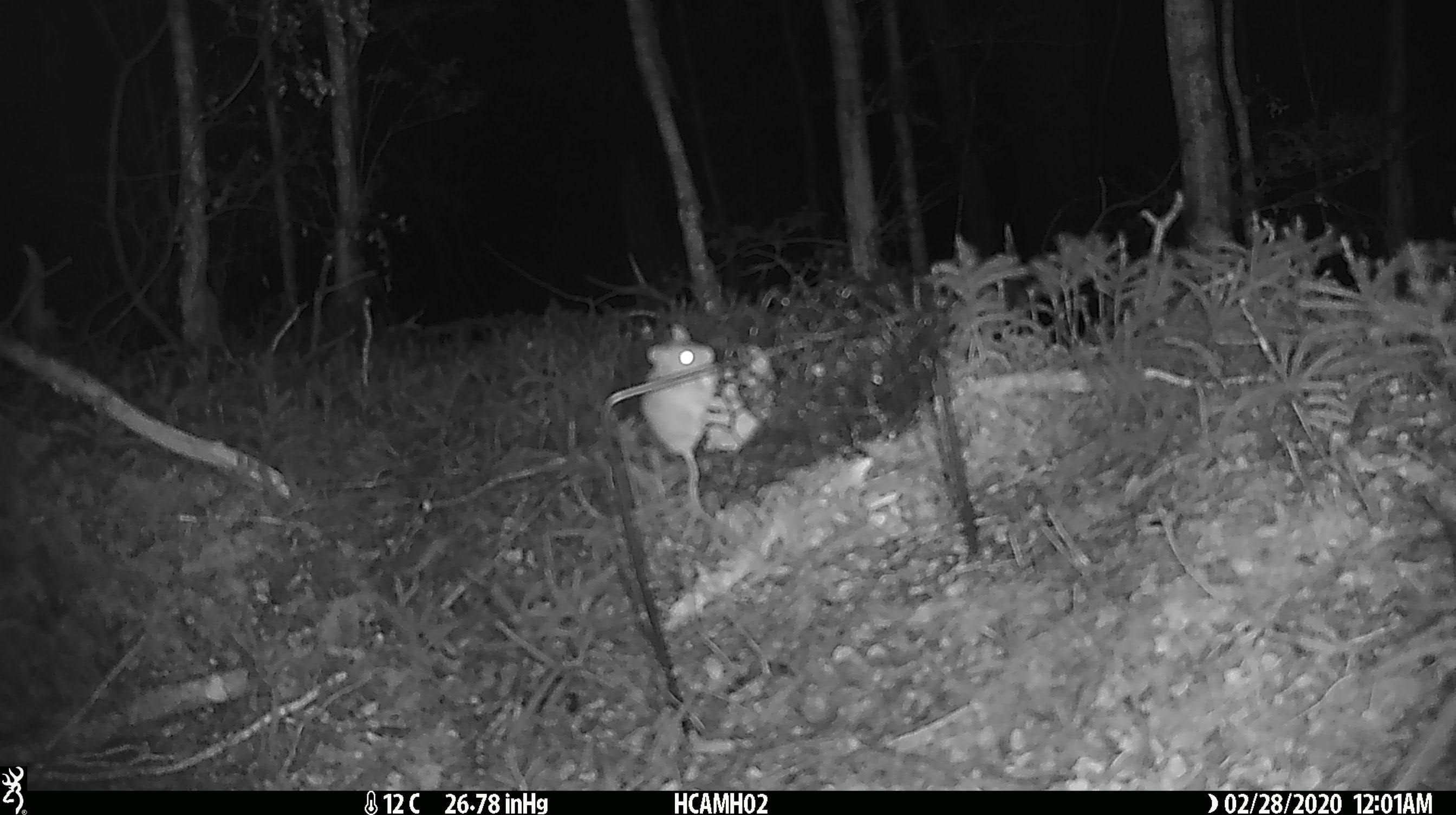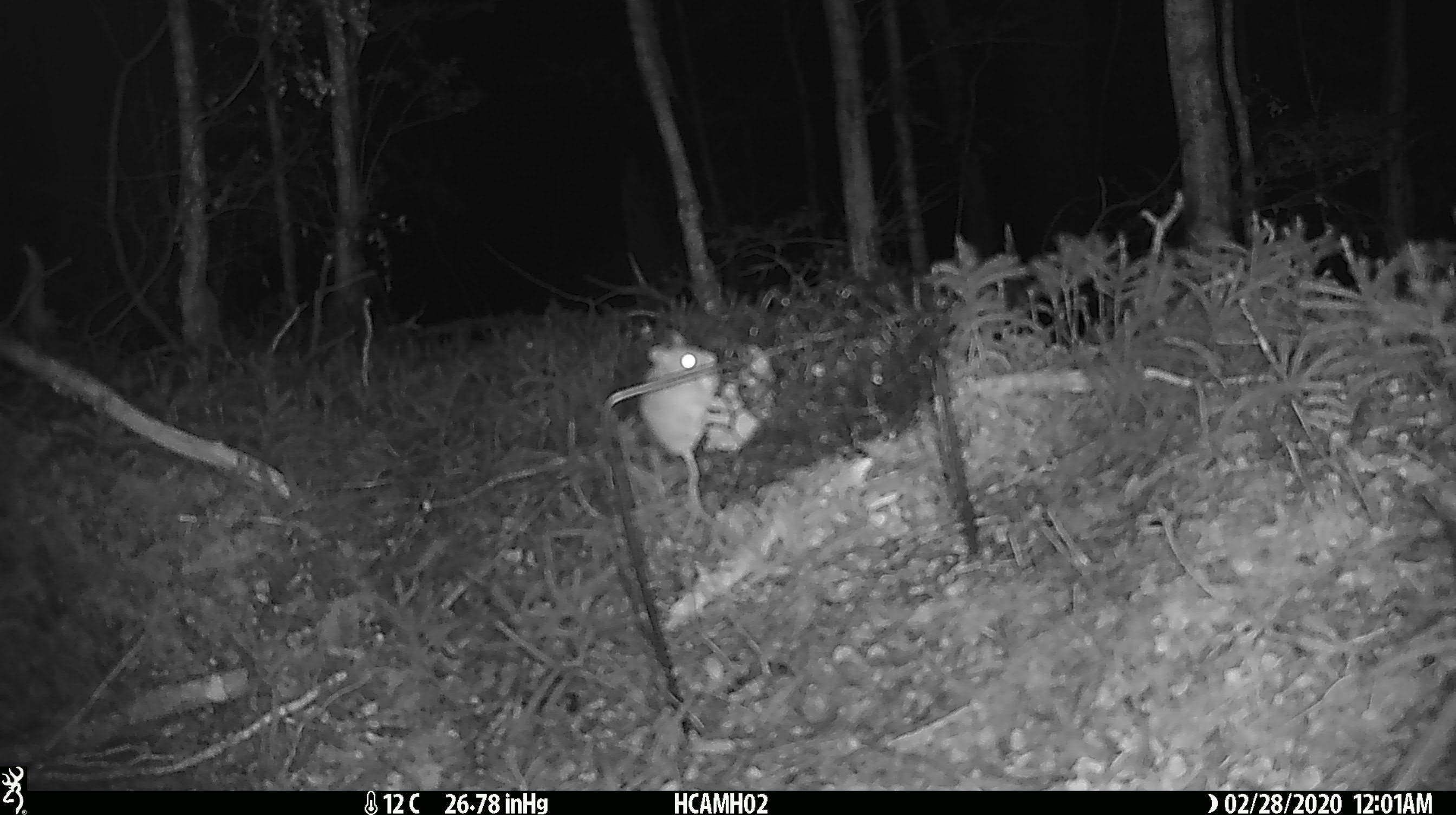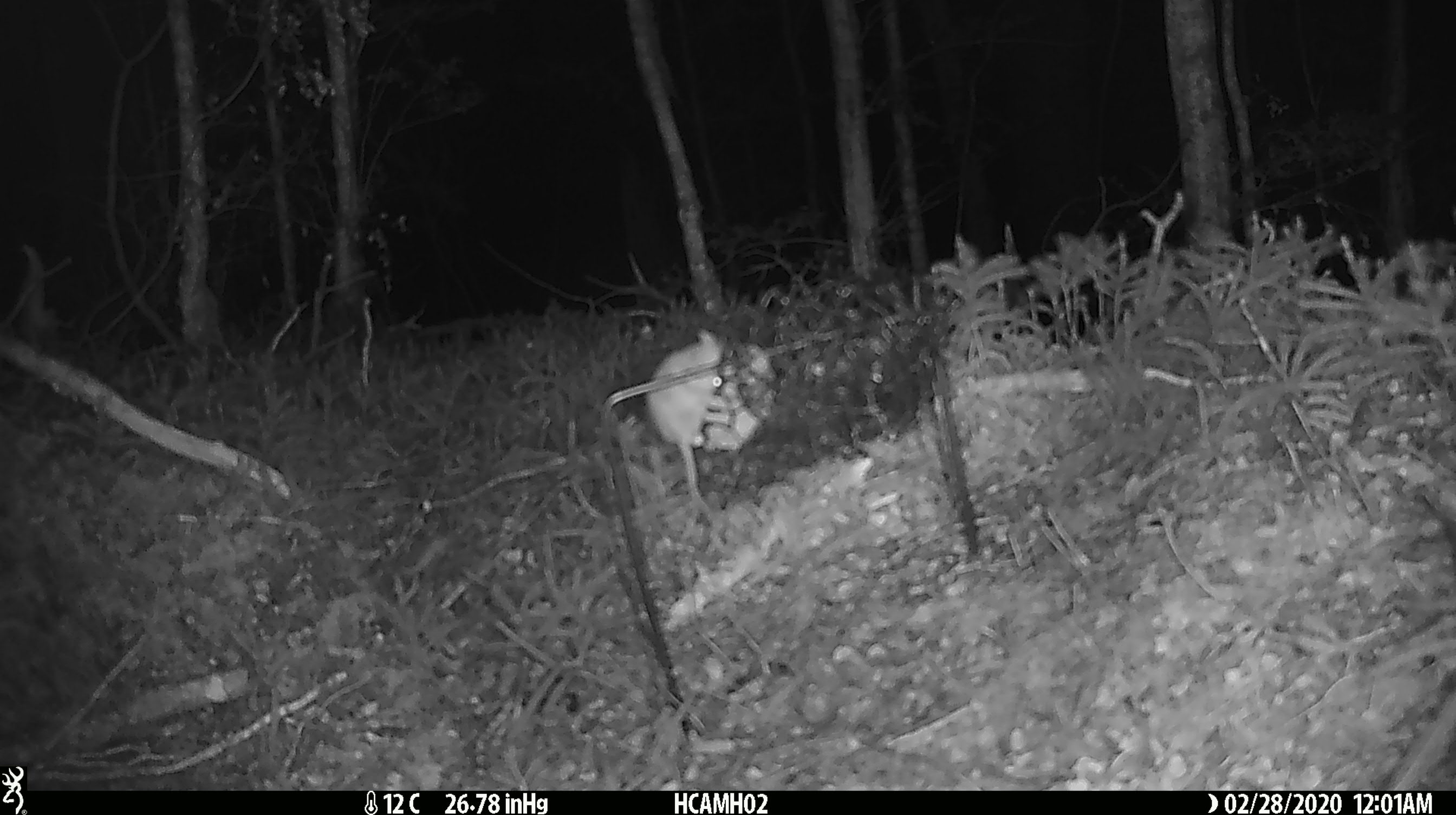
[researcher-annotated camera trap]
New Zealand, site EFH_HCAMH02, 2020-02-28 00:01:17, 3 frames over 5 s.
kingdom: Animalia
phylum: Chordata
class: Mammalia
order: Rodentia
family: Muridae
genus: Mus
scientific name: Mus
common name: mouse